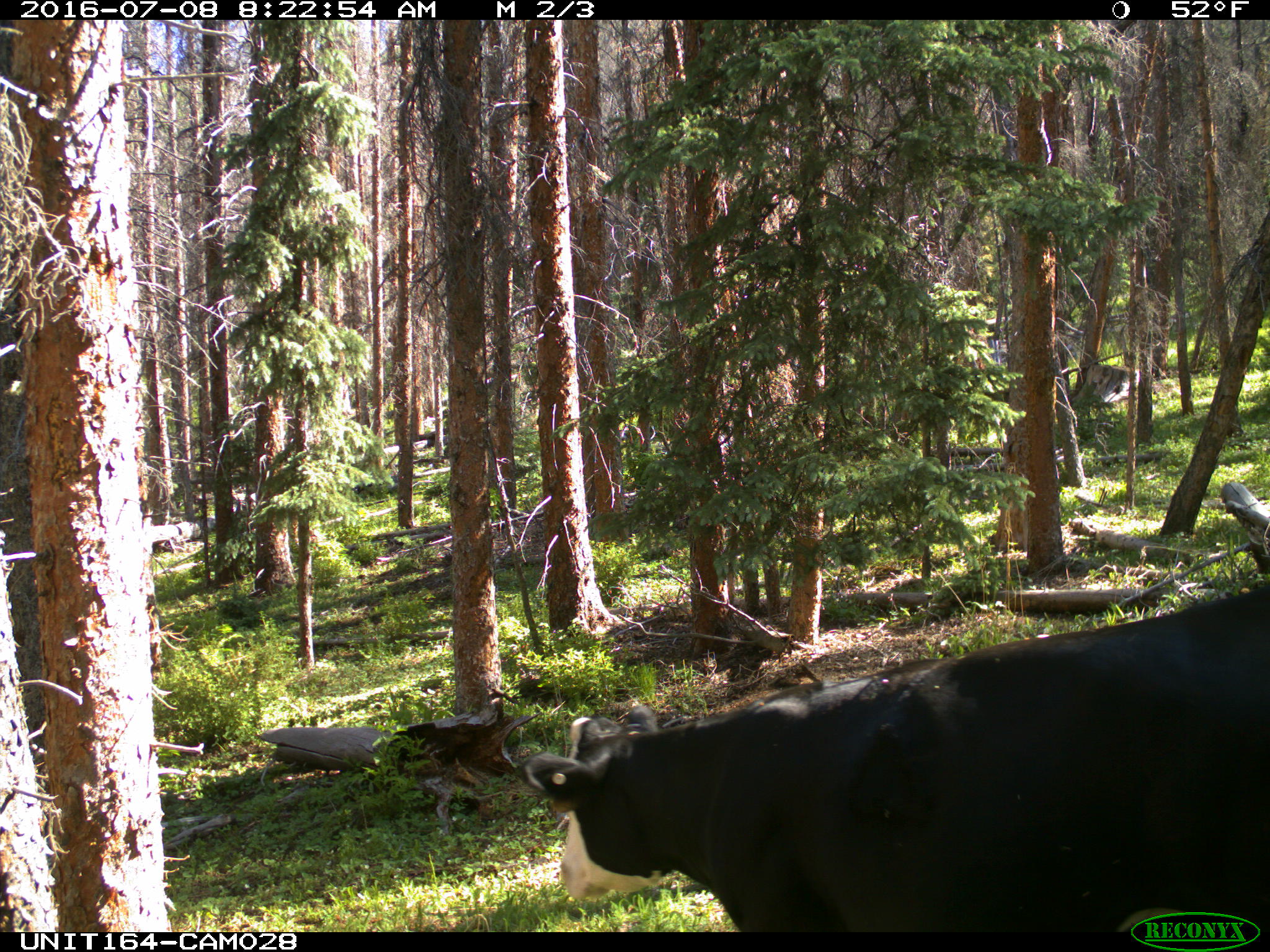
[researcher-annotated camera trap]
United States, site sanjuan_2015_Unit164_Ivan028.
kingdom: Animalia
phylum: Chordata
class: Mammalia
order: Artiodactyla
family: Bovidae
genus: Bos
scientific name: Bos taurus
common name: domestic cow